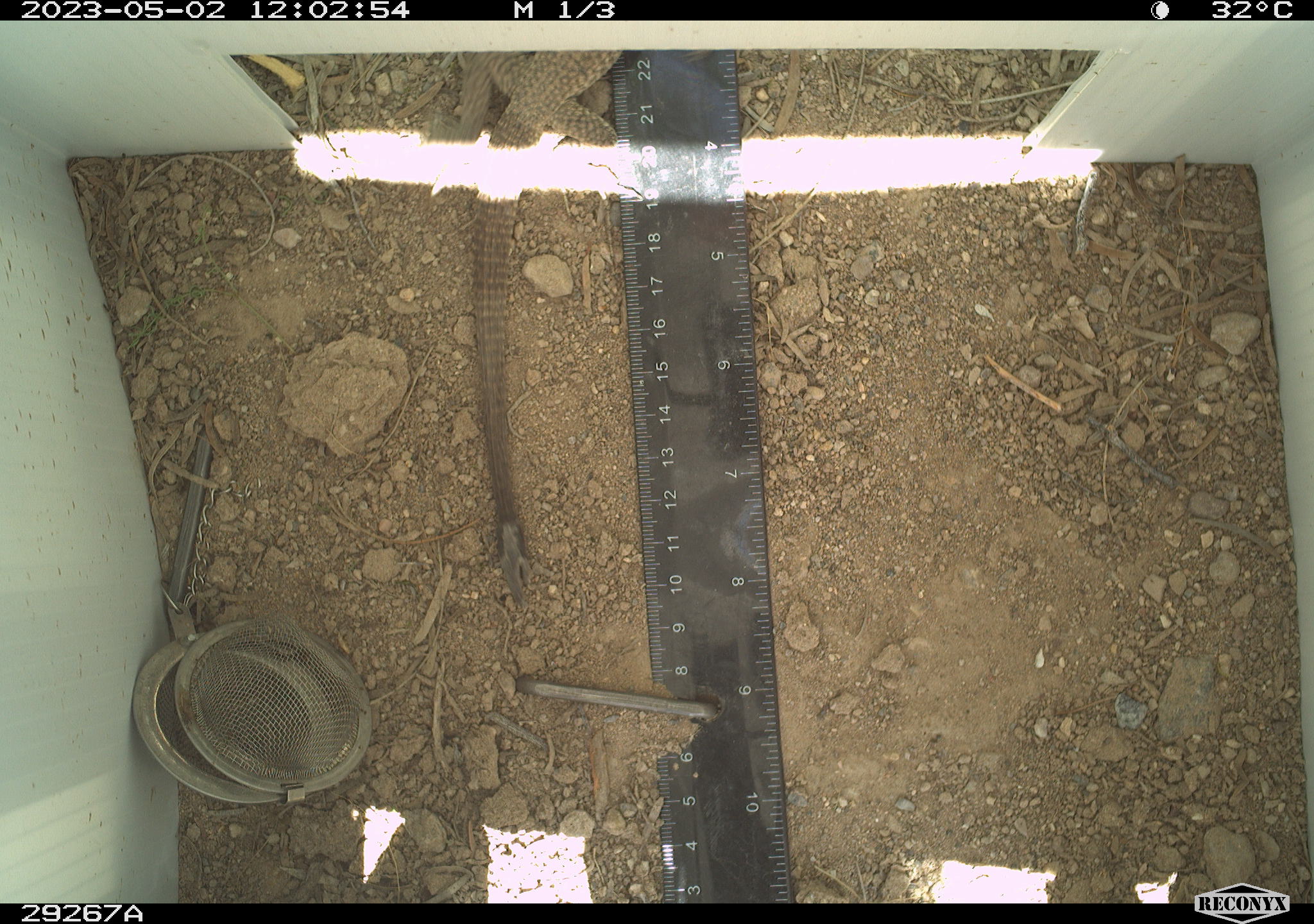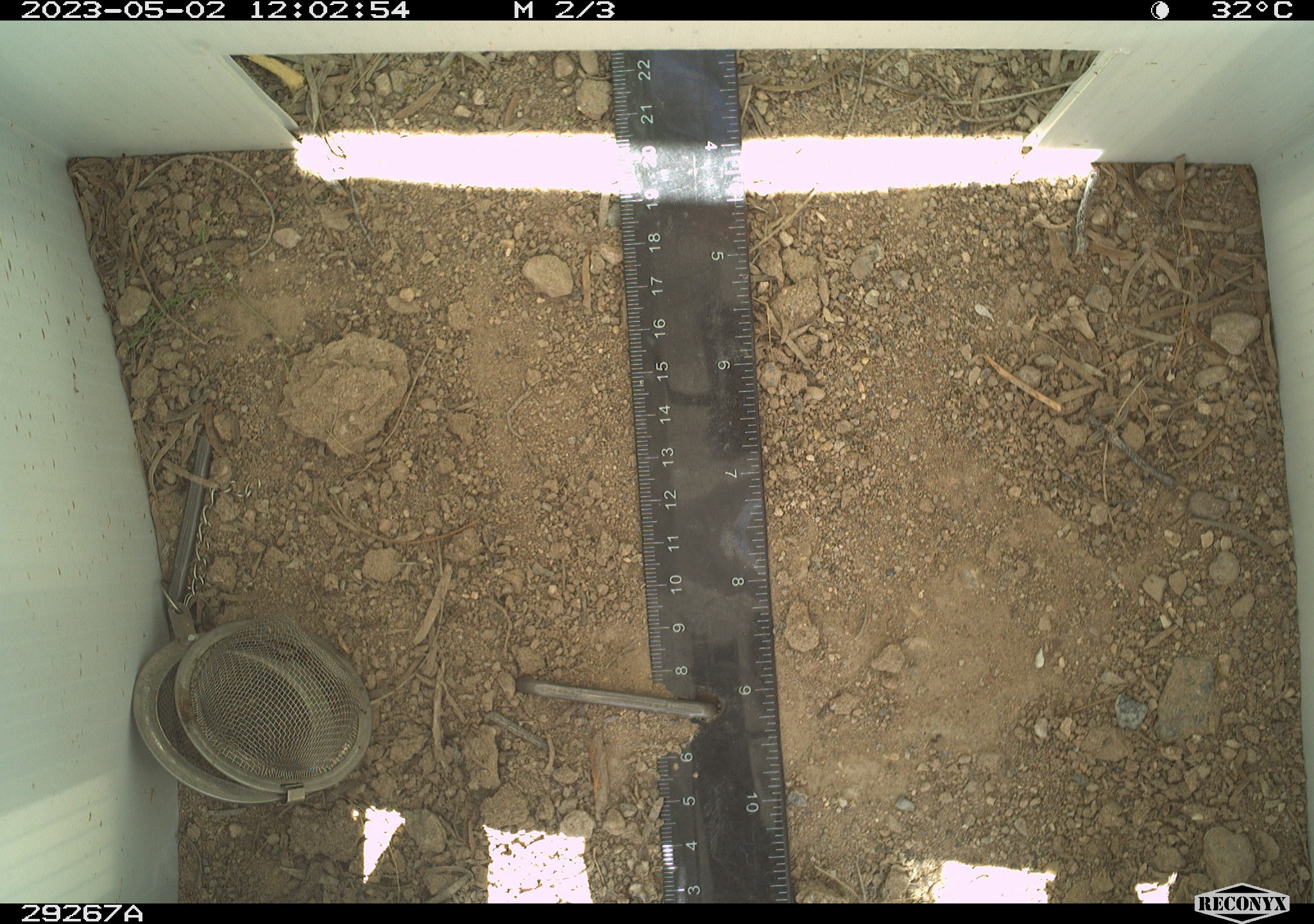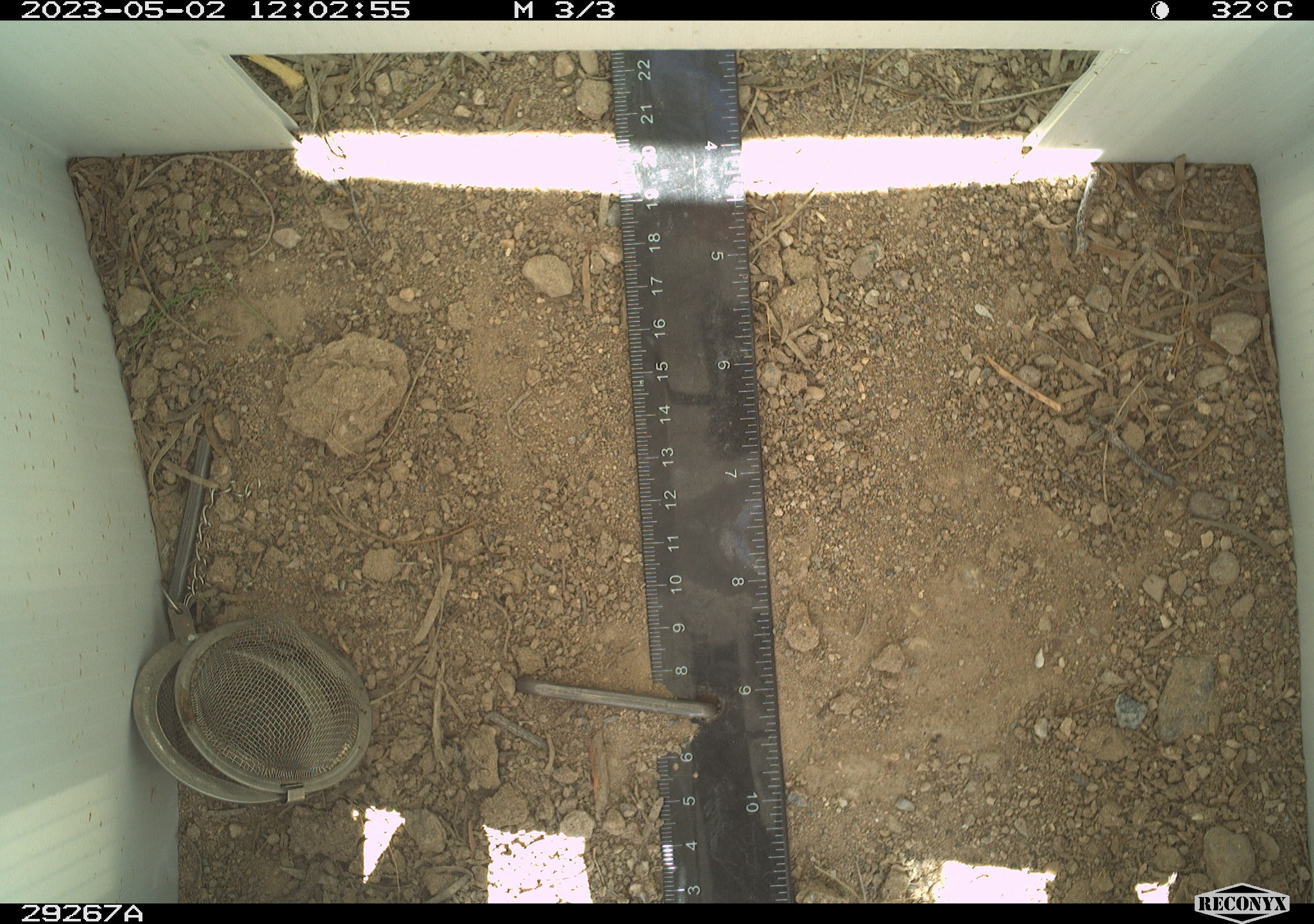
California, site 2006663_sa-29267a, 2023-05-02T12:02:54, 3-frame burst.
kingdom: Animalia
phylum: Chordata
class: Reptilia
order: Squamata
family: Teiidae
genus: Aspidoscelis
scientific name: Aspidoscelis tigris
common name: western whiptail